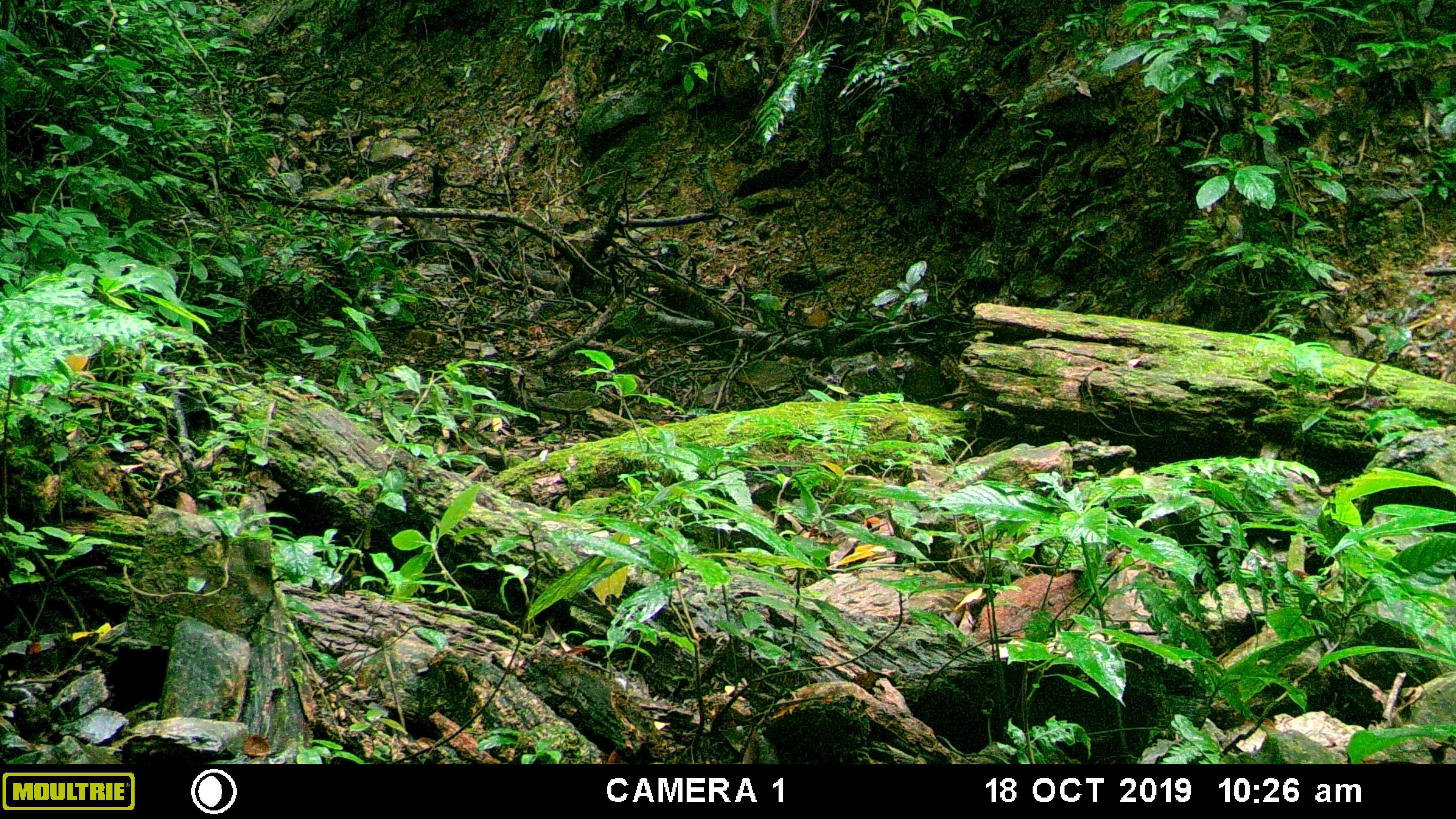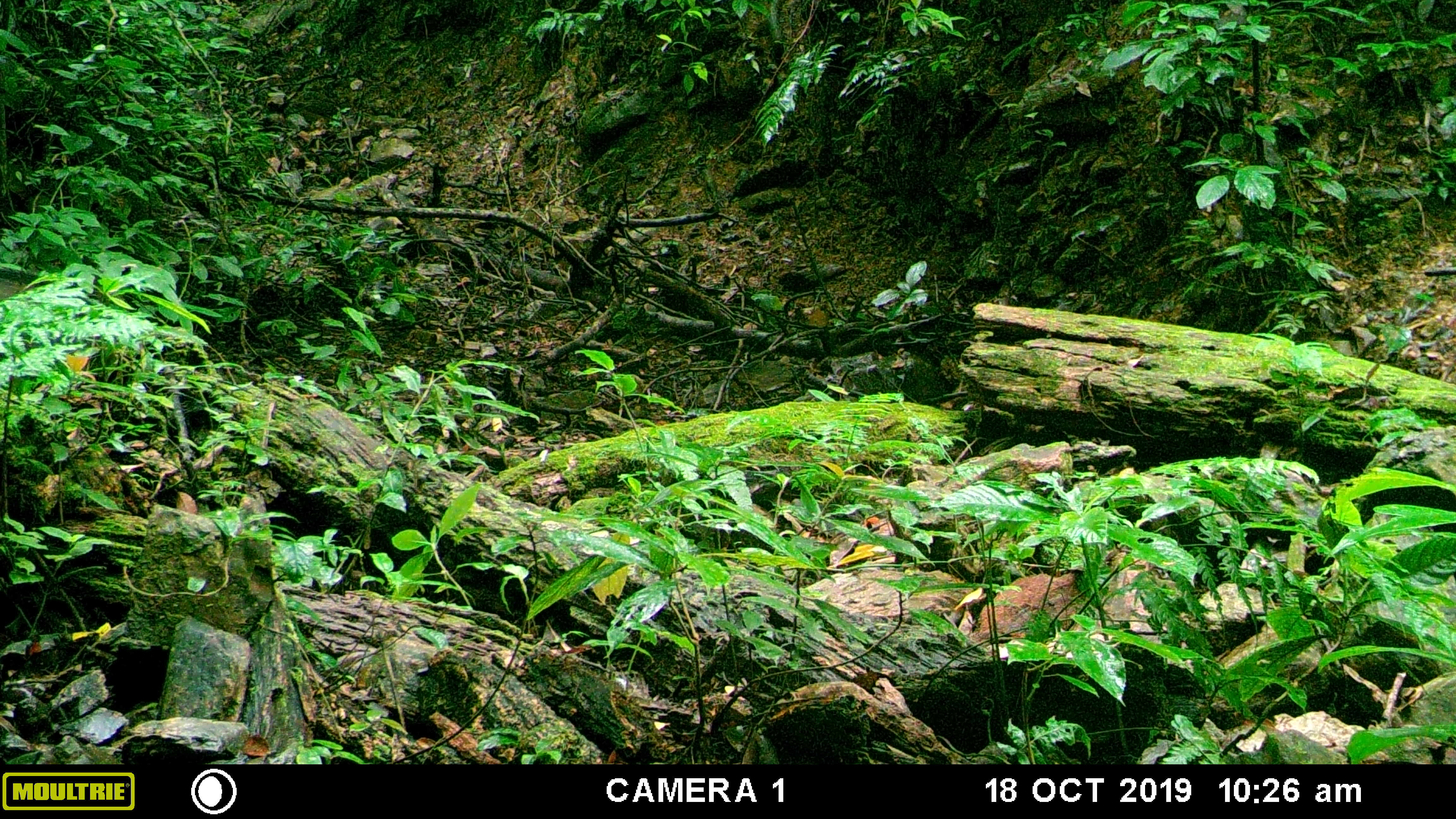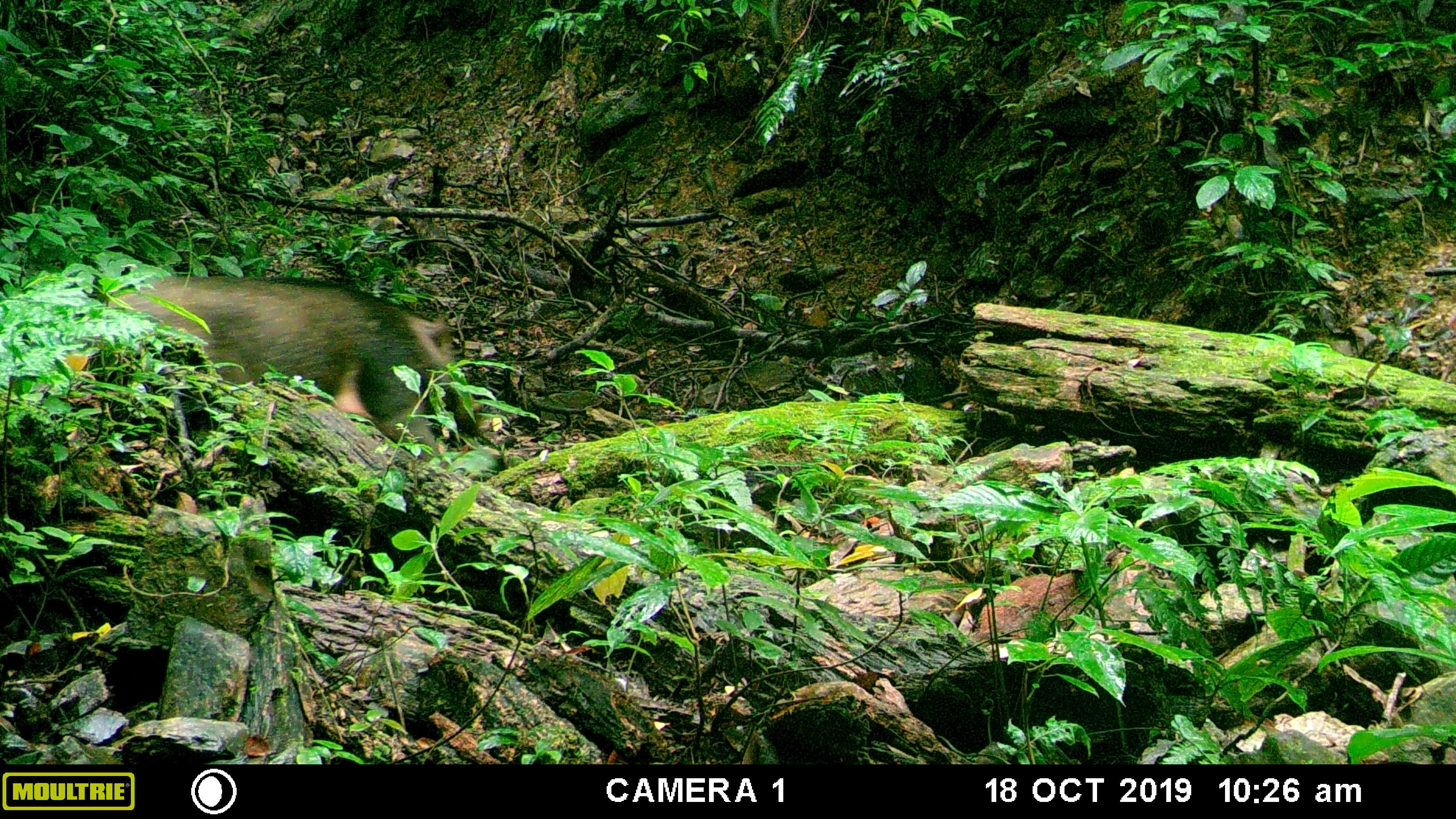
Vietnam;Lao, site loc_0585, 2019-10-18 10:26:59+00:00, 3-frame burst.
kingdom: Animalia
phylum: Chordata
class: Mammalia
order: Artiodactyla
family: Suidae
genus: Sus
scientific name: Sus scrofa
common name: eurasian wild pig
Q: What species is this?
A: Eurasian wild pig (Sus scrofa).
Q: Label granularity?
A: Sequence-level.